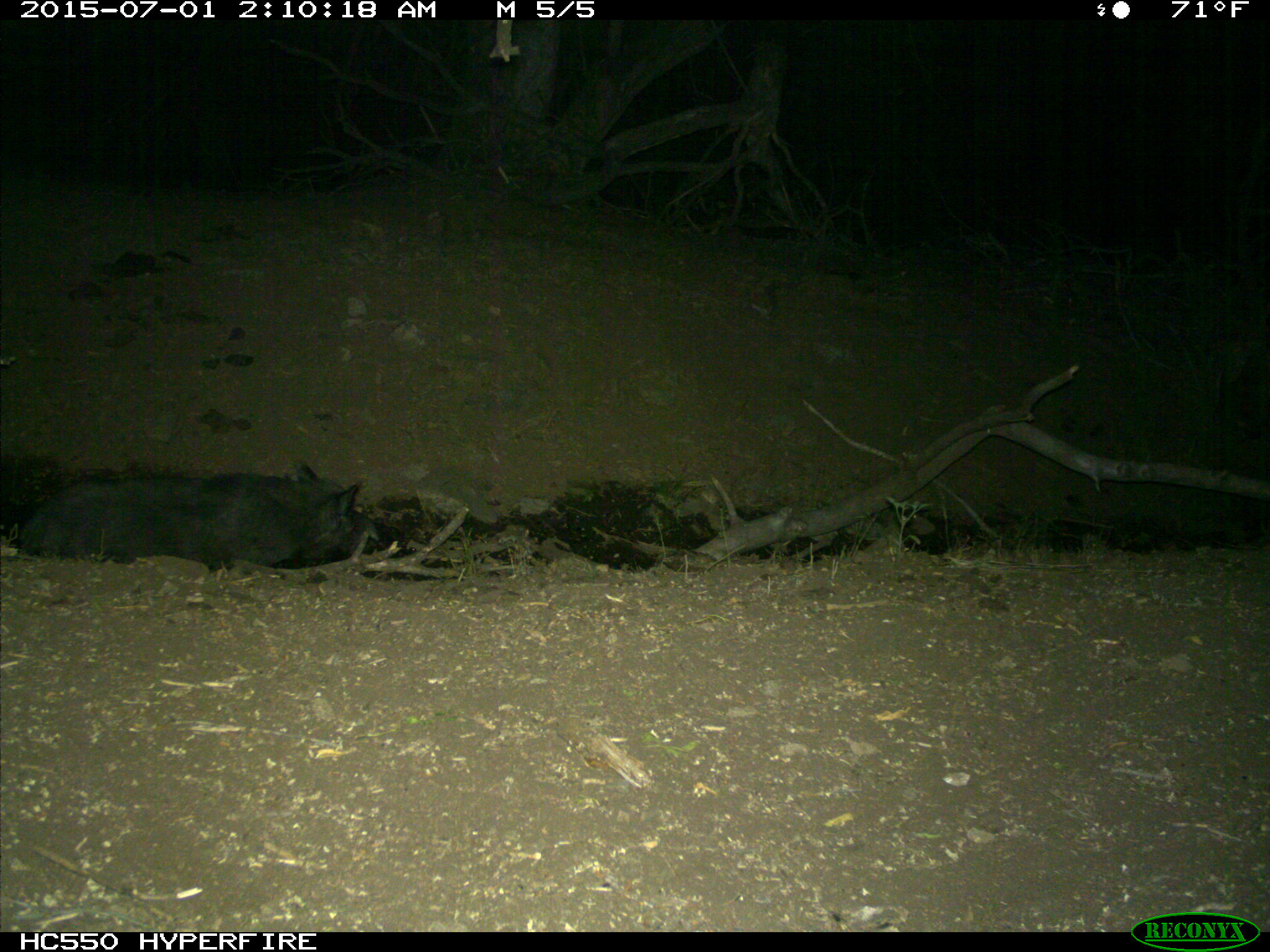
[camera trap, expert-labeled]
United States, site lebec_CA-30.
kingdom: Animalia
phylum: Chordata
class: Mammalia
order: Artiodactyla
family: Suidae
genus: Sus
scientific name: Sus scrofa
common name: wild boar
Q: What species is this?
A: Sus scrofa (wild boar).